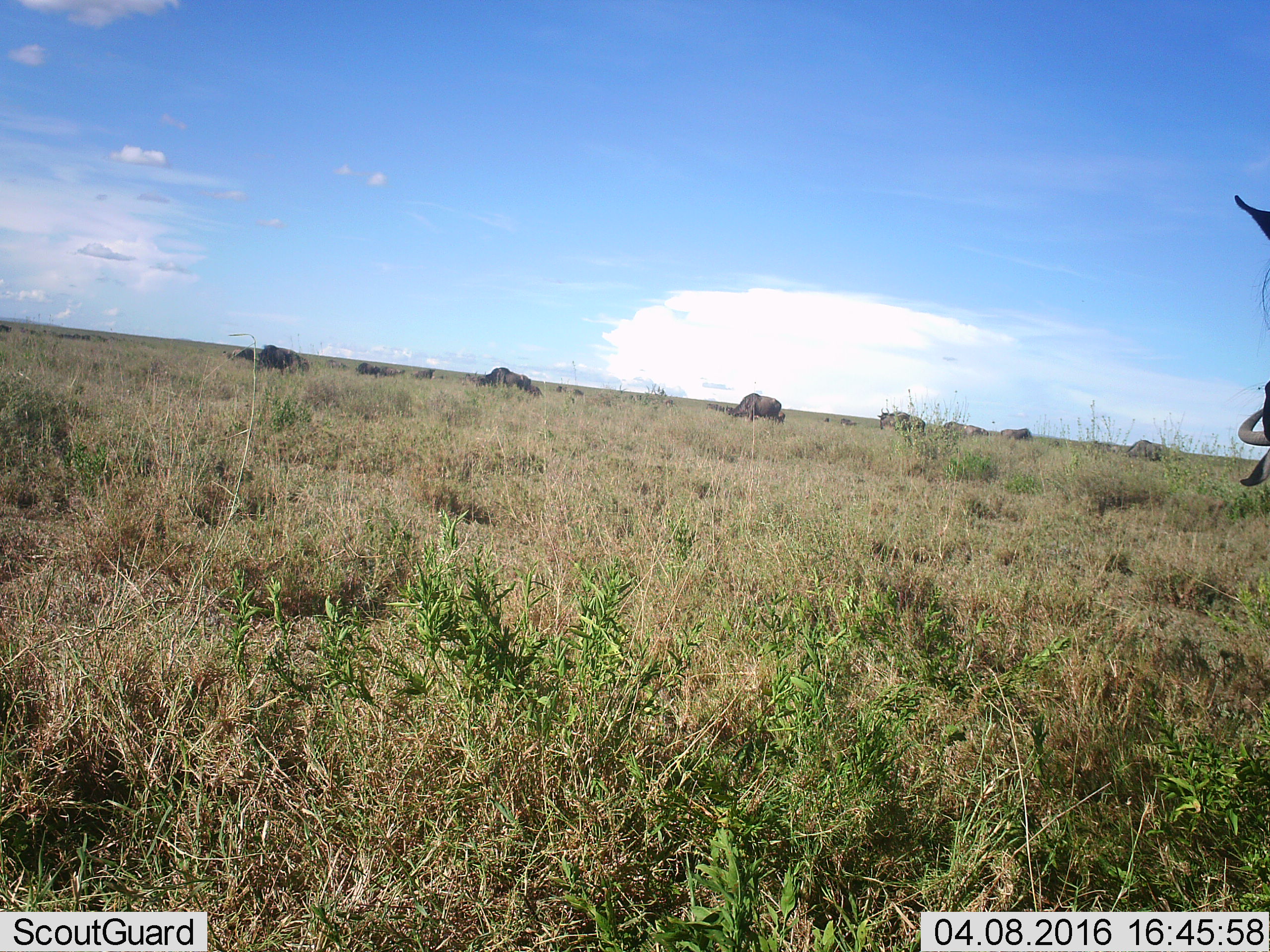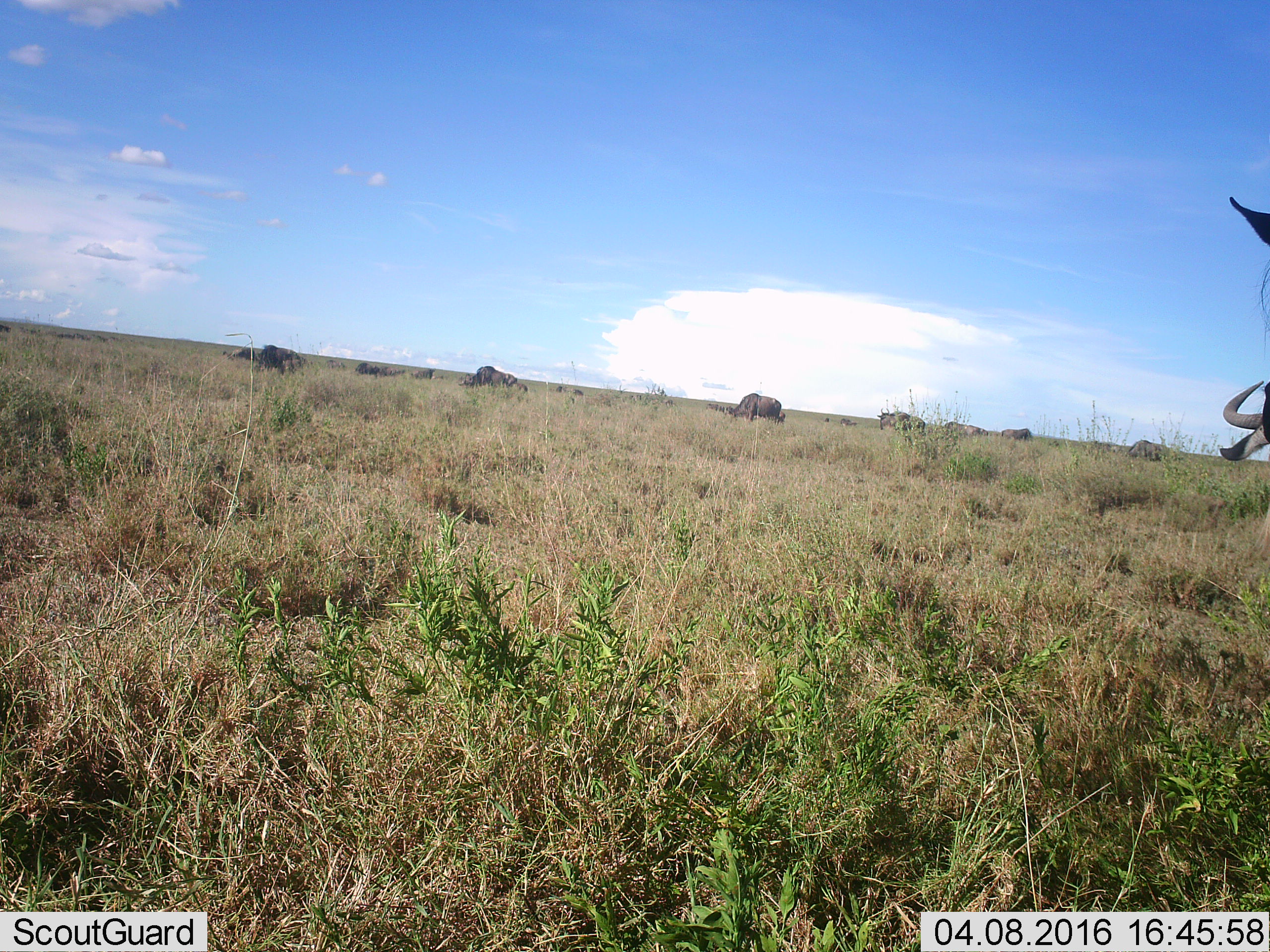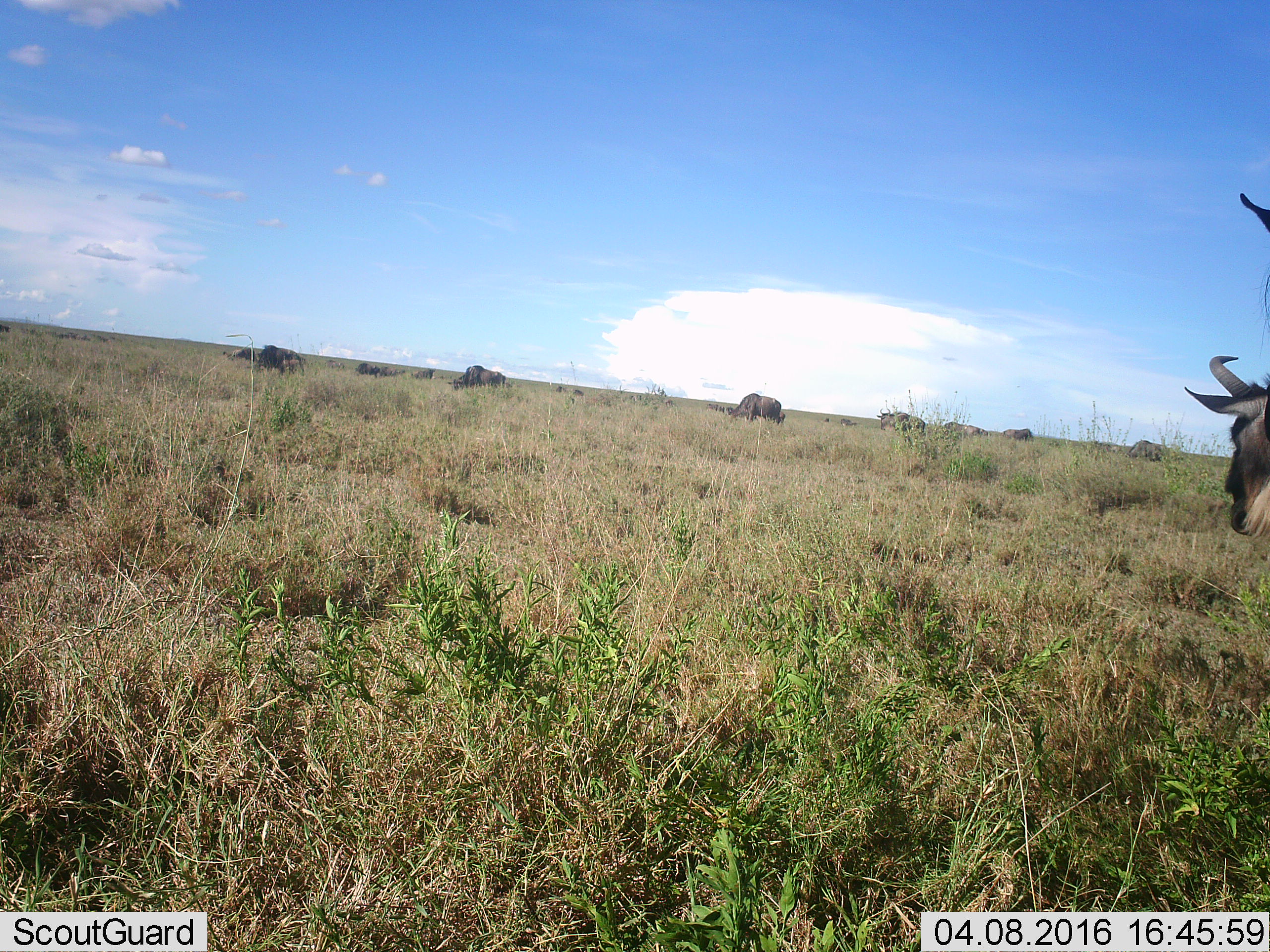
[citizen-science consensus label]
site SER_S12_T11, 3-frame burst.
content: unidentified animal